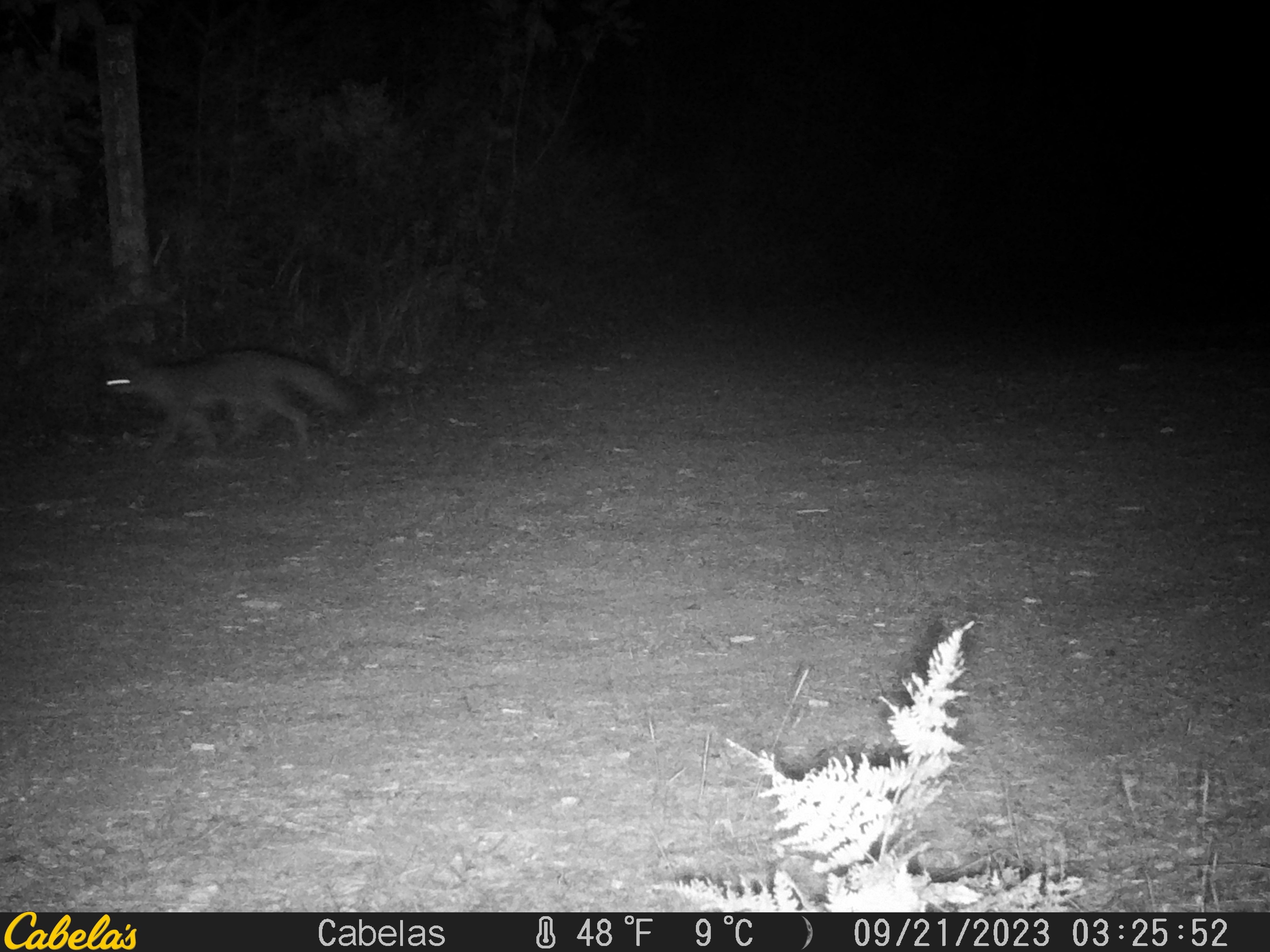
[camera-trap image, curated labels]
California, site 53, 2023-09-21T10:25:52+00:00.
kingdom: Animalia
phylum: Chordata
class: Mammalia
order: Carnivora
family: Canidae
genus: Urocyon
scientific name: Urocyon cinereoargenteus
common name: gray fox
Gray fox (Urocyon cinereoargenteus).